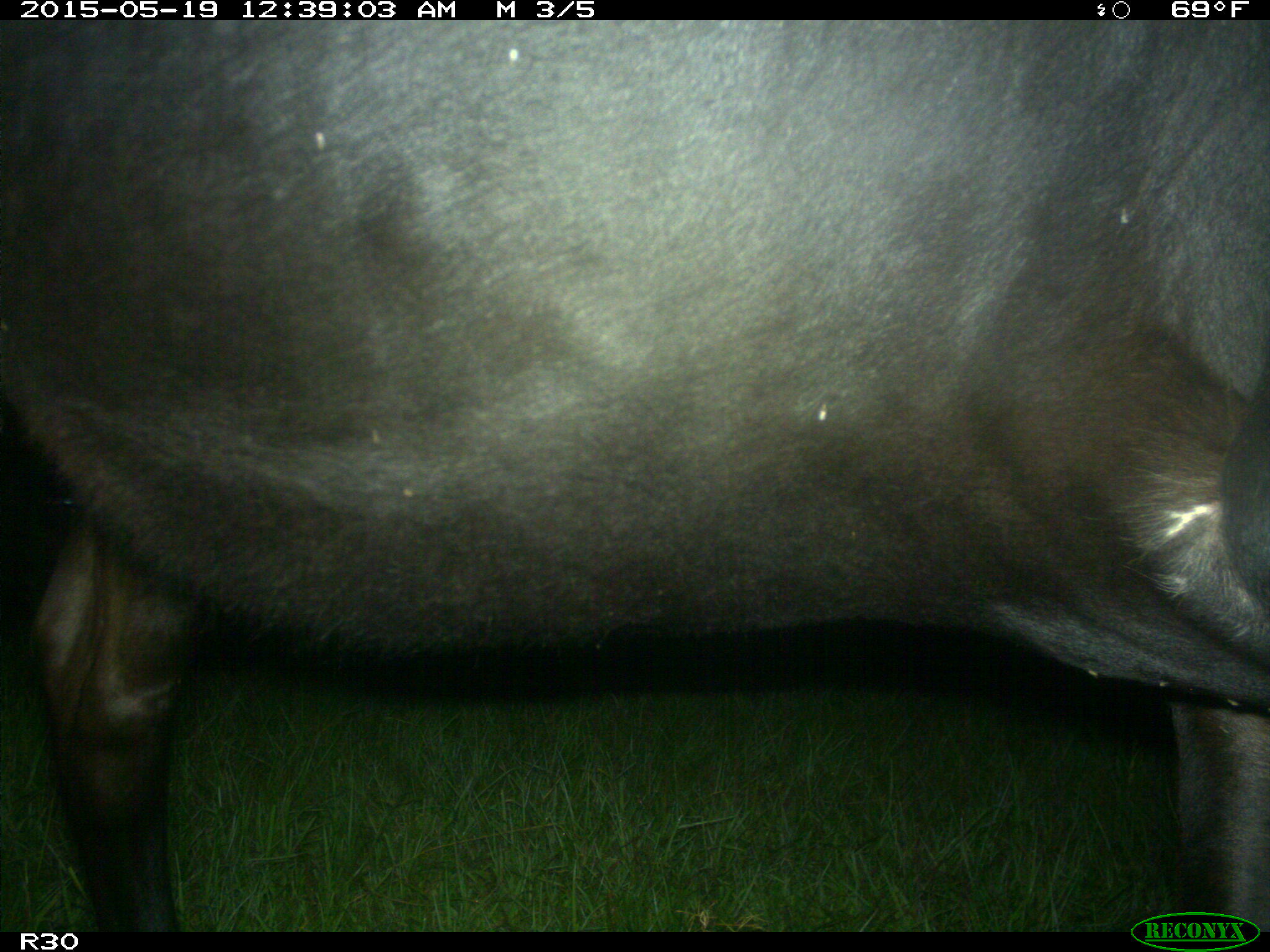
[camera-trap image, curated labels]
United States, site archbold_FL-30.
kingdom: Animalia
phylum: Chordata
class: Mammalia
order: Artiodactyla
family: Bovidae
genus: Bos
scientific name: Bos taurus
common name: domestic cow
Bos taurus (domestic cow).